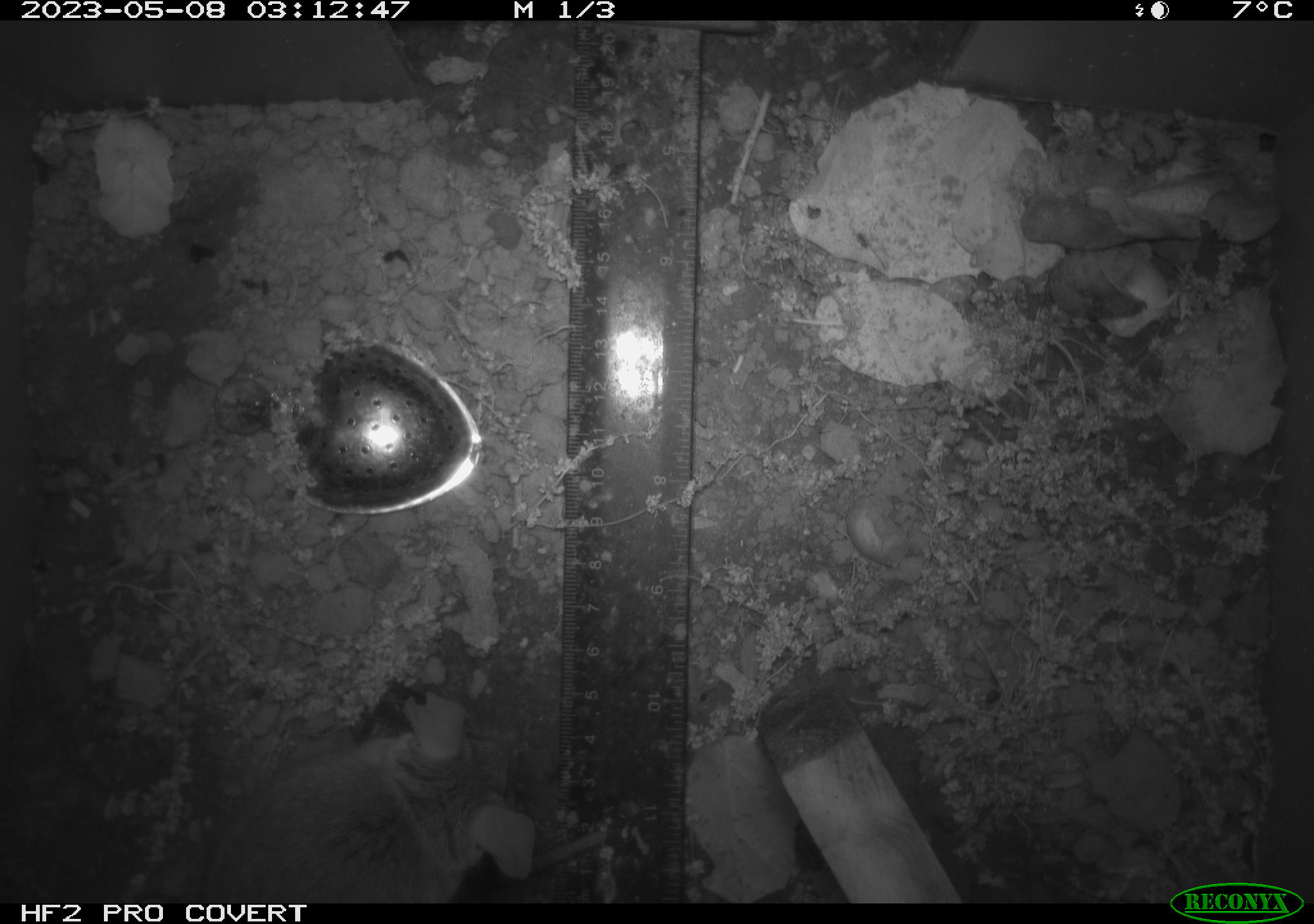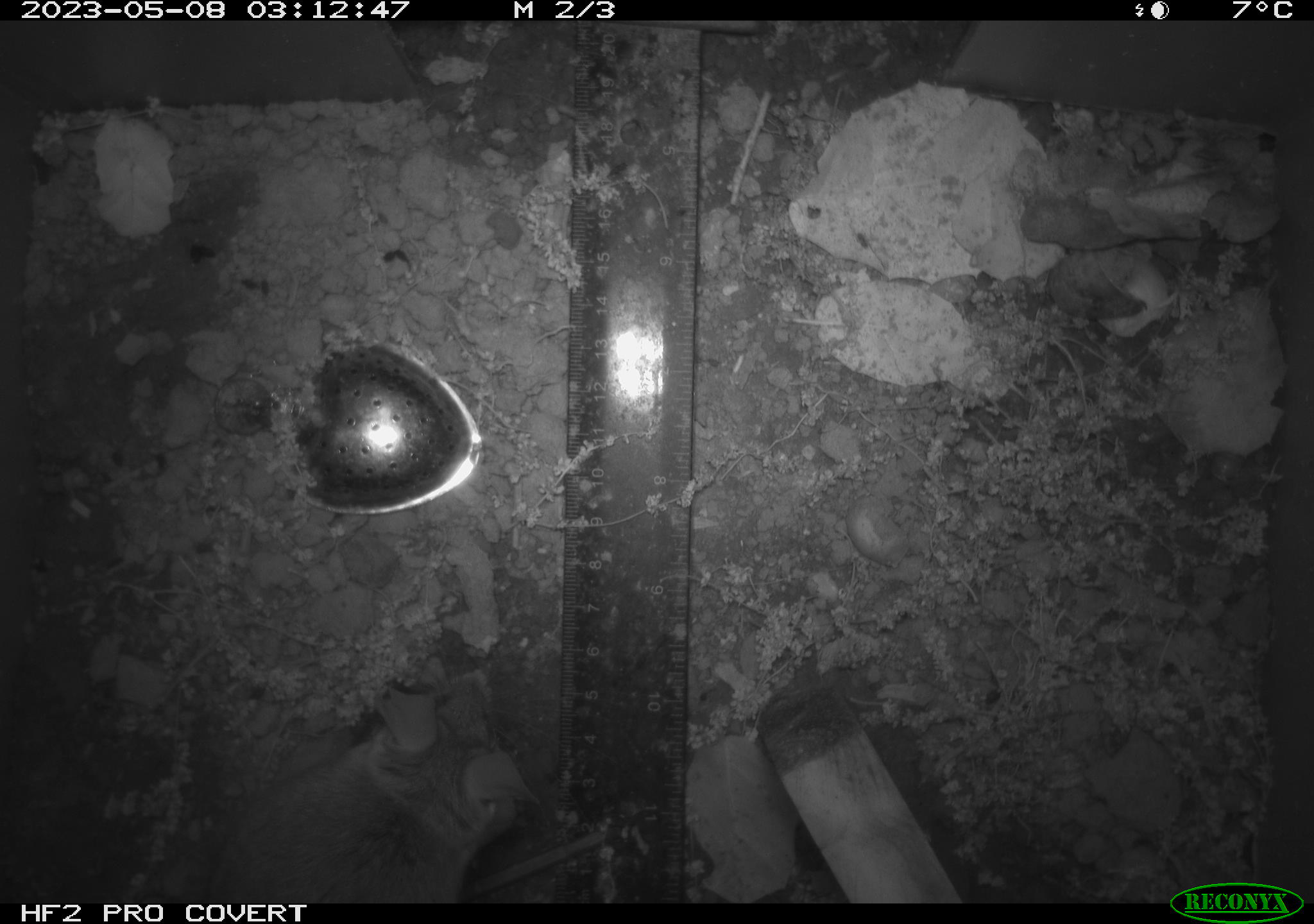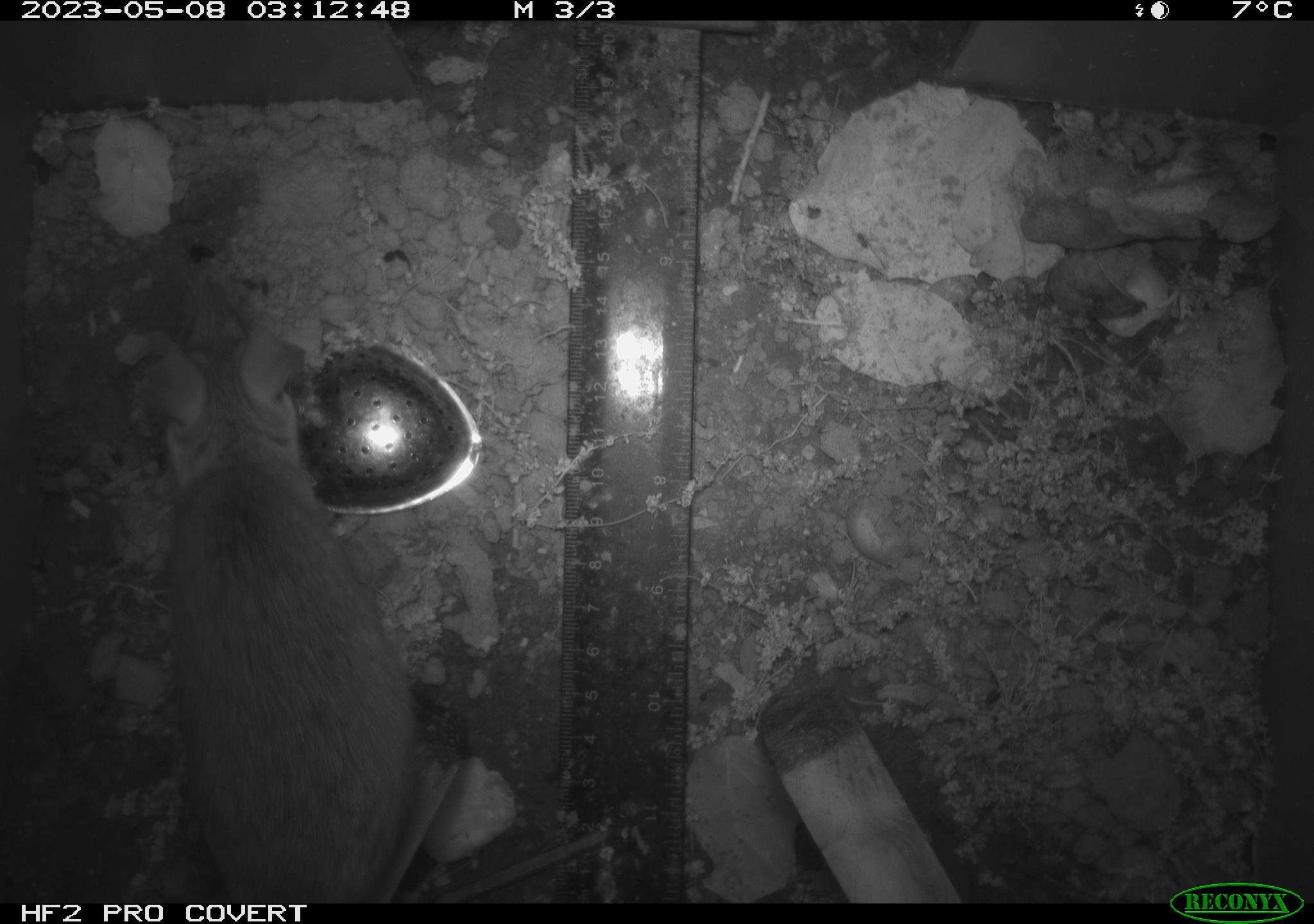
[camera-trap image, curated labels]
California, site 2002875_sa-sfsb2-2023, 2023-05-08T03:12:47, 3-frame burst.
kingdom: Animalia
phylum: Chordata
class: Mammalia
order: Rodentia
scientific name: Rodentia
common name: mouse species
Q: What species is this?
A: Mouse species (Rodentia).